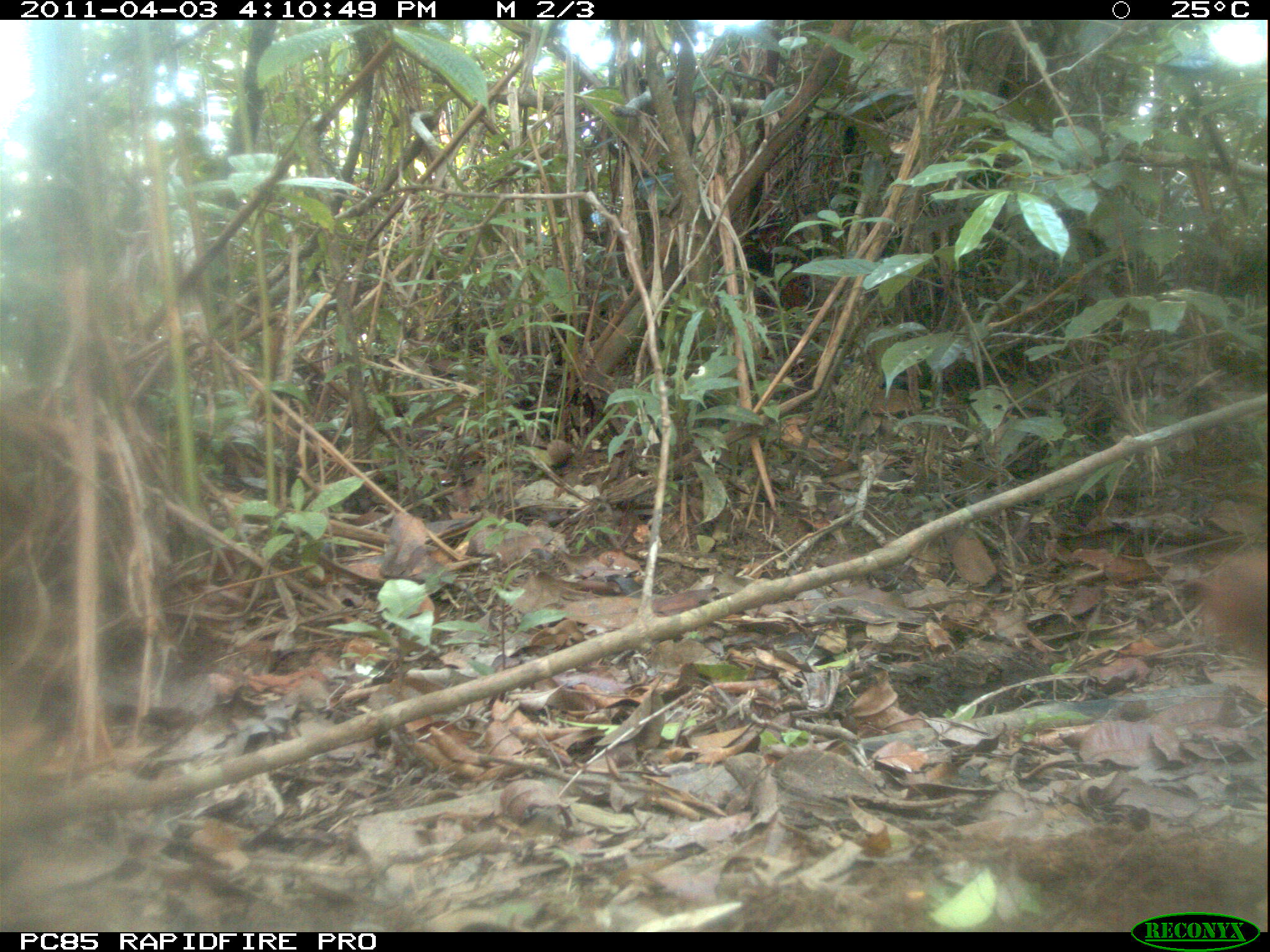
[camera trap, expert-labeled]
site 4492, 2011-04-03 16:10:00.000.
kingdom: Animalia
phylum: Chordata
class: Mammalia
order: Carnivora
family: Eupleridae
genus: Galidia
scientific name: Galidia elegans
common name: ring-tailed vontsira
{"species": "Galidia elegans (ring-tailed vontsira)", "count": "1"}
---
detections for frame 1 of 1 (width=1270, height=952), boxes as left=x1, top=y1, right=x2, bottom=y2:
galidia elegans: left=1176, top=546, right=1270, bottom=678